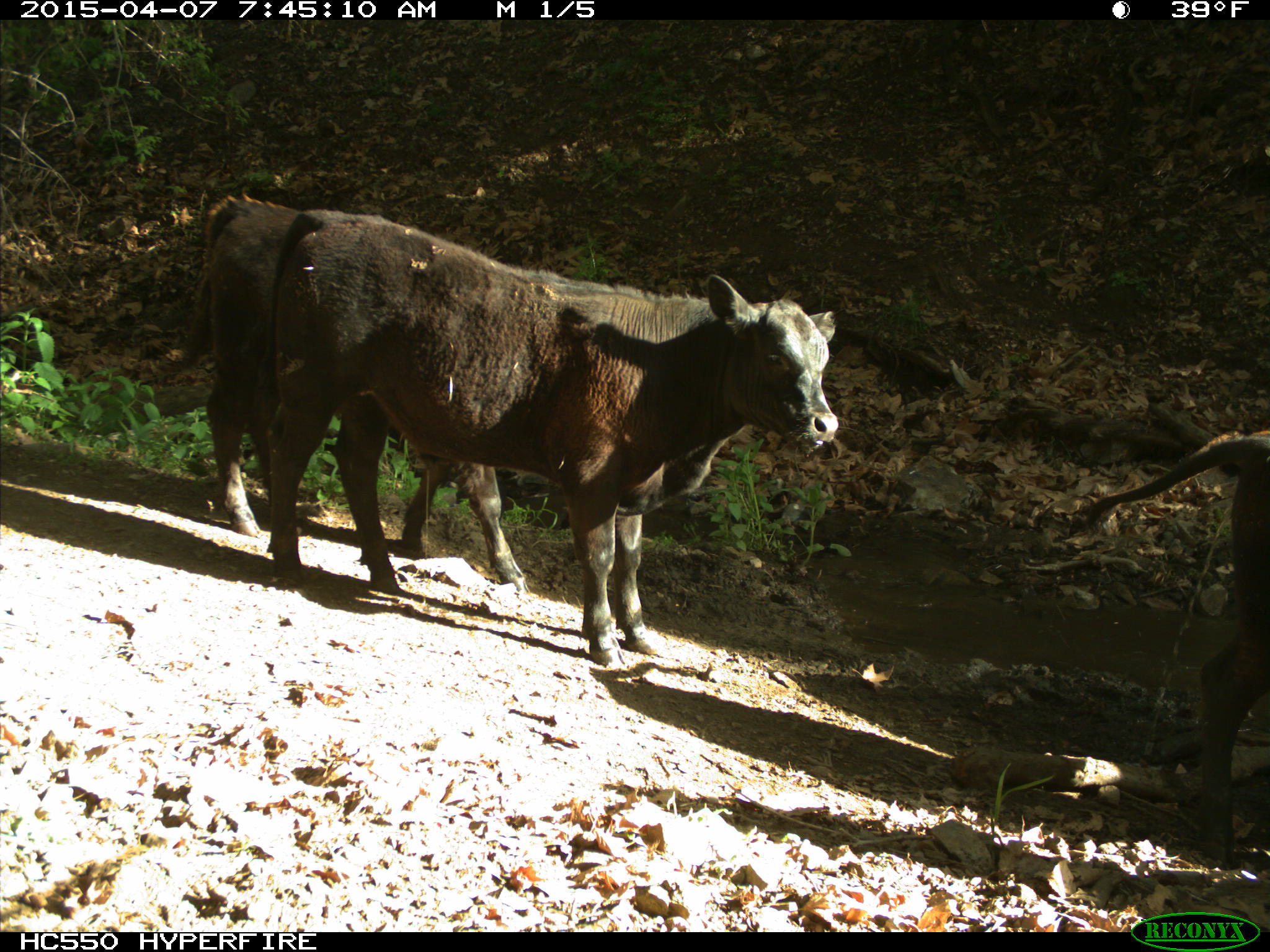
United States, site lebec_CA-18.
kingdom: Animalia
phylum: Chordata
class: Mammalia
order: Artiodactyla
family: Bovidae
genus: Bos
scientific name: Bos taurus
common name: domestic cow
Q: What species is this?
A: Bos taurus (domestic cow).